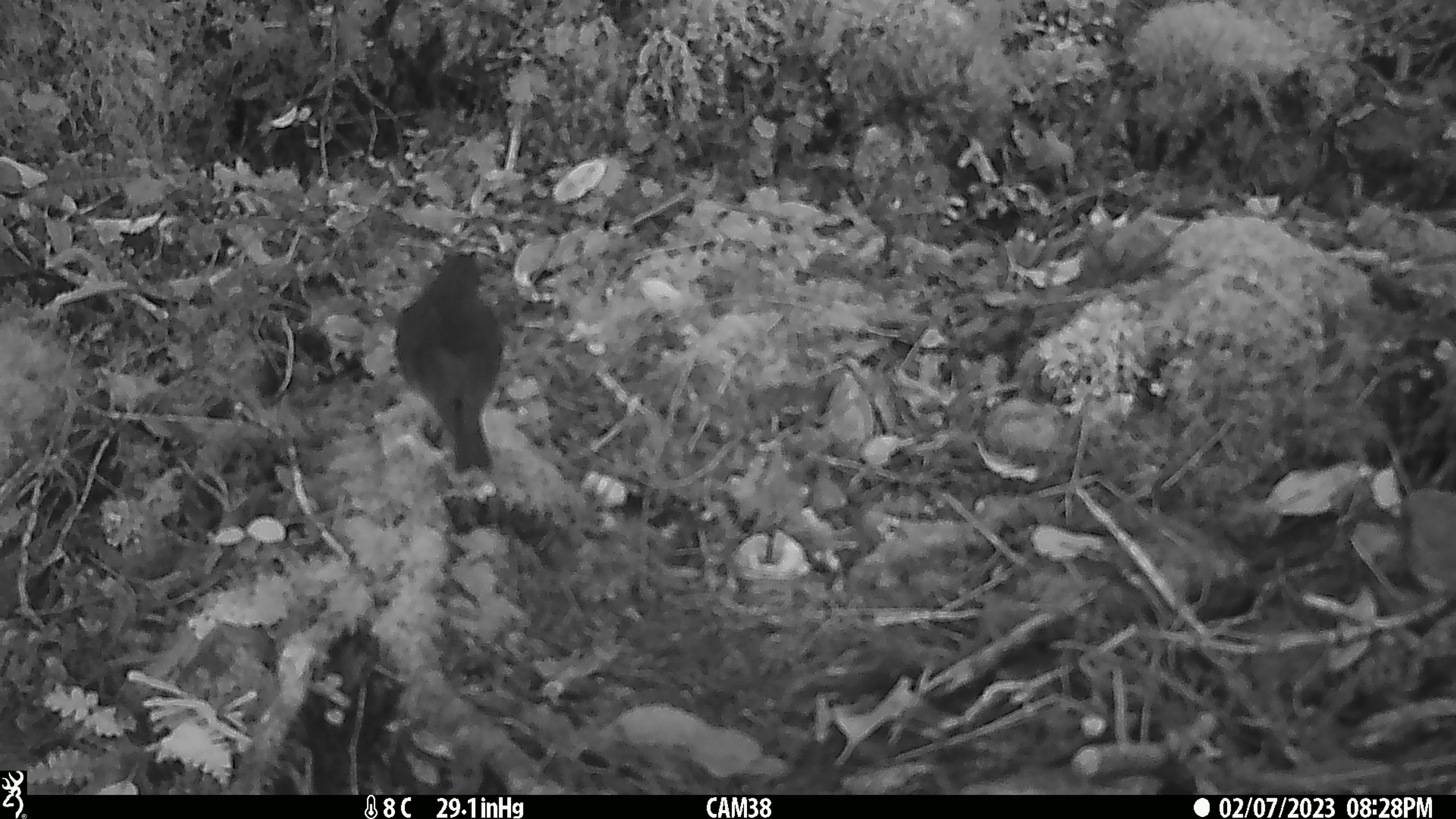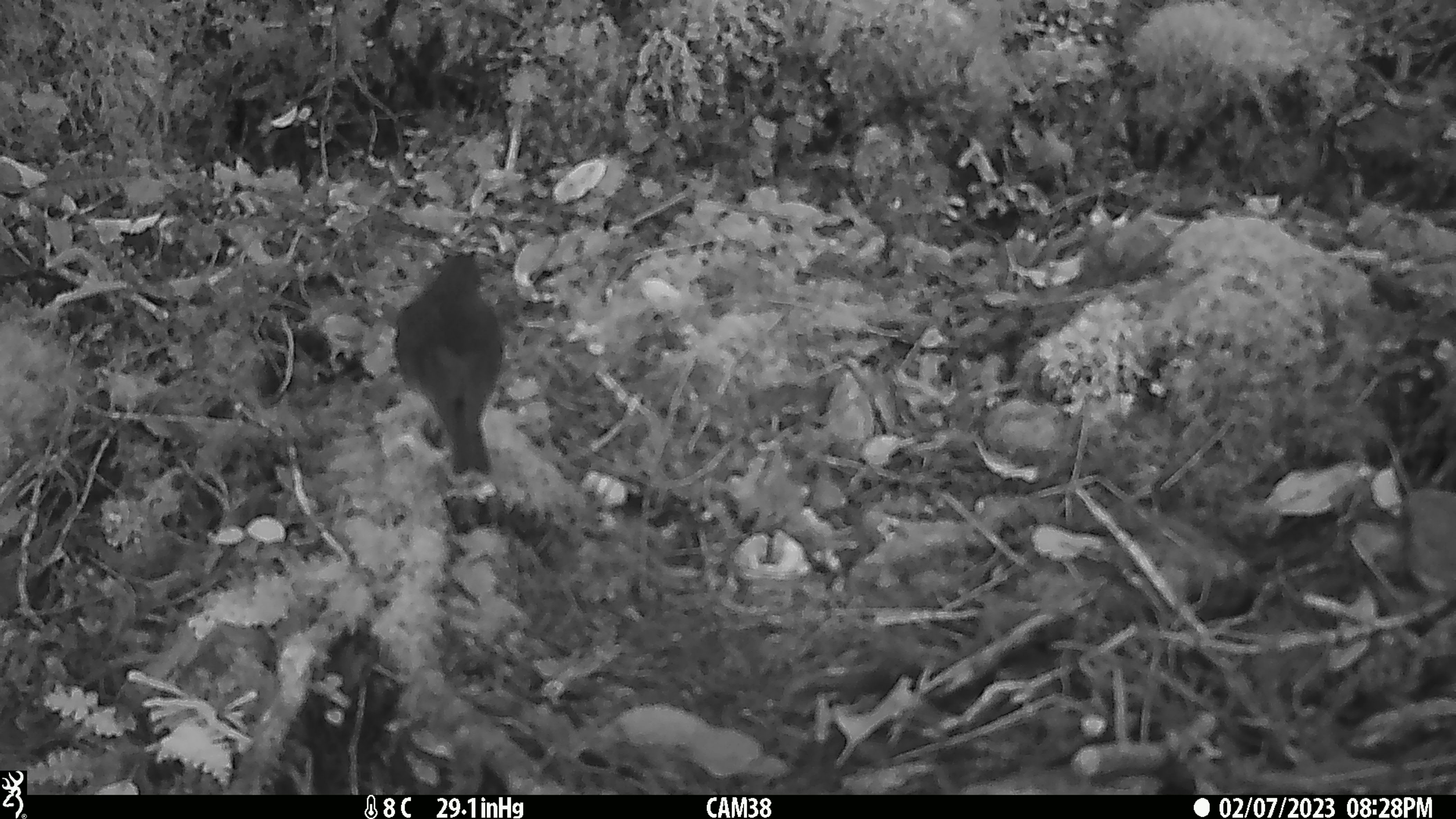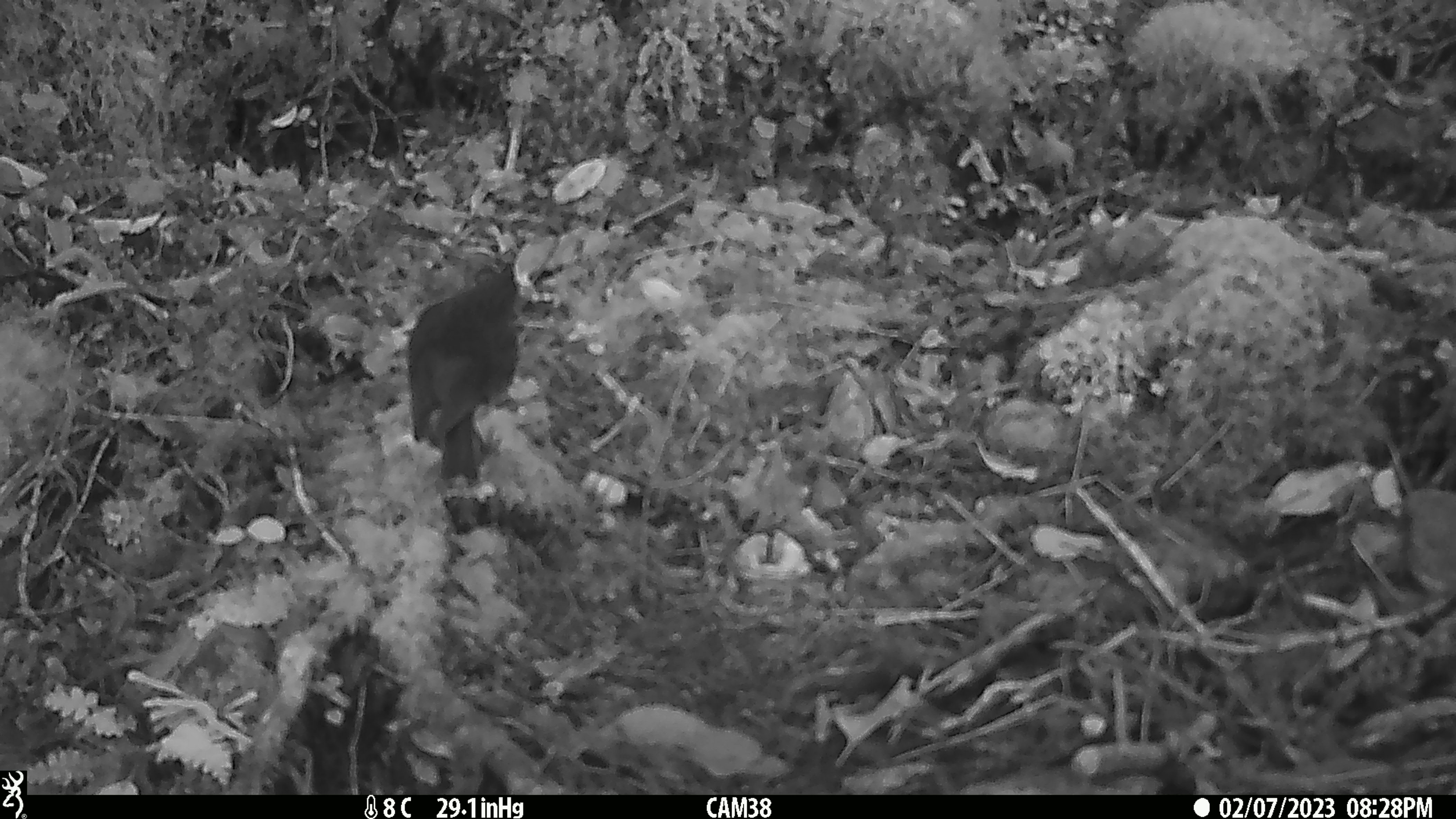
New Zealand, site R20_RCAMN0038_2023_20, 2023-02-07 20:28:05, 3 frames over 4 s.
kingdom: Animalia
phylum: Chordata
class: Aves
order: Passeriformes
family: Petroicidae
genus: Petroica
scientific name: Petroica australis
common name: new zealand robin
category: robin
Robin (new zealand robin) (Petroica australis).